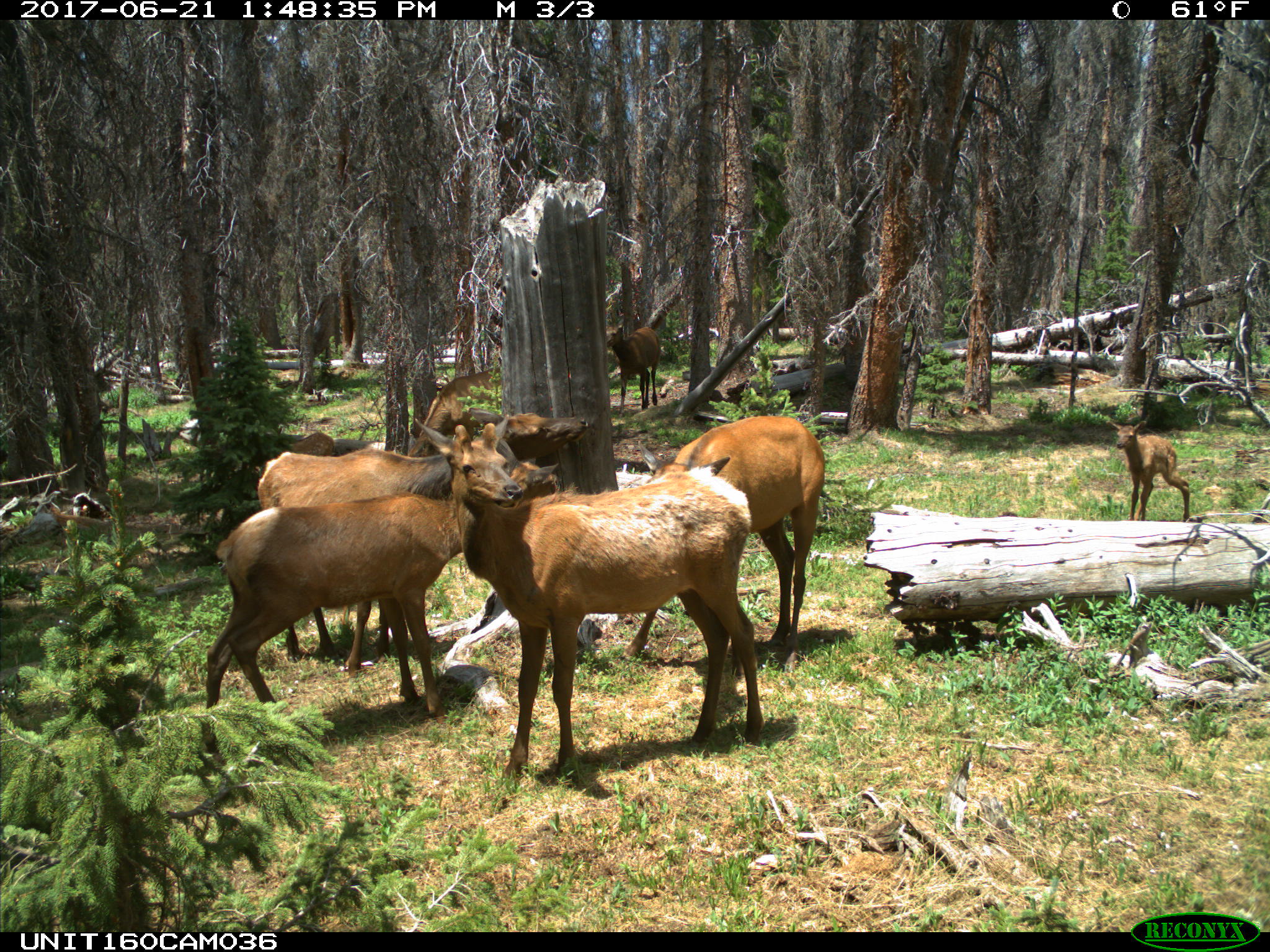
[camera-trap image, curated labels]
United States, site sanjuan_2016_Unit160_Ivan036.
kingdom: Animalia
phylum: Chordata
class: Mammalia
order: Artiodactyla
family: Cervidae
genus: Cervus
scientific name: Cervus elaphus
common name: red deer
Cervus elaphus (red deer).